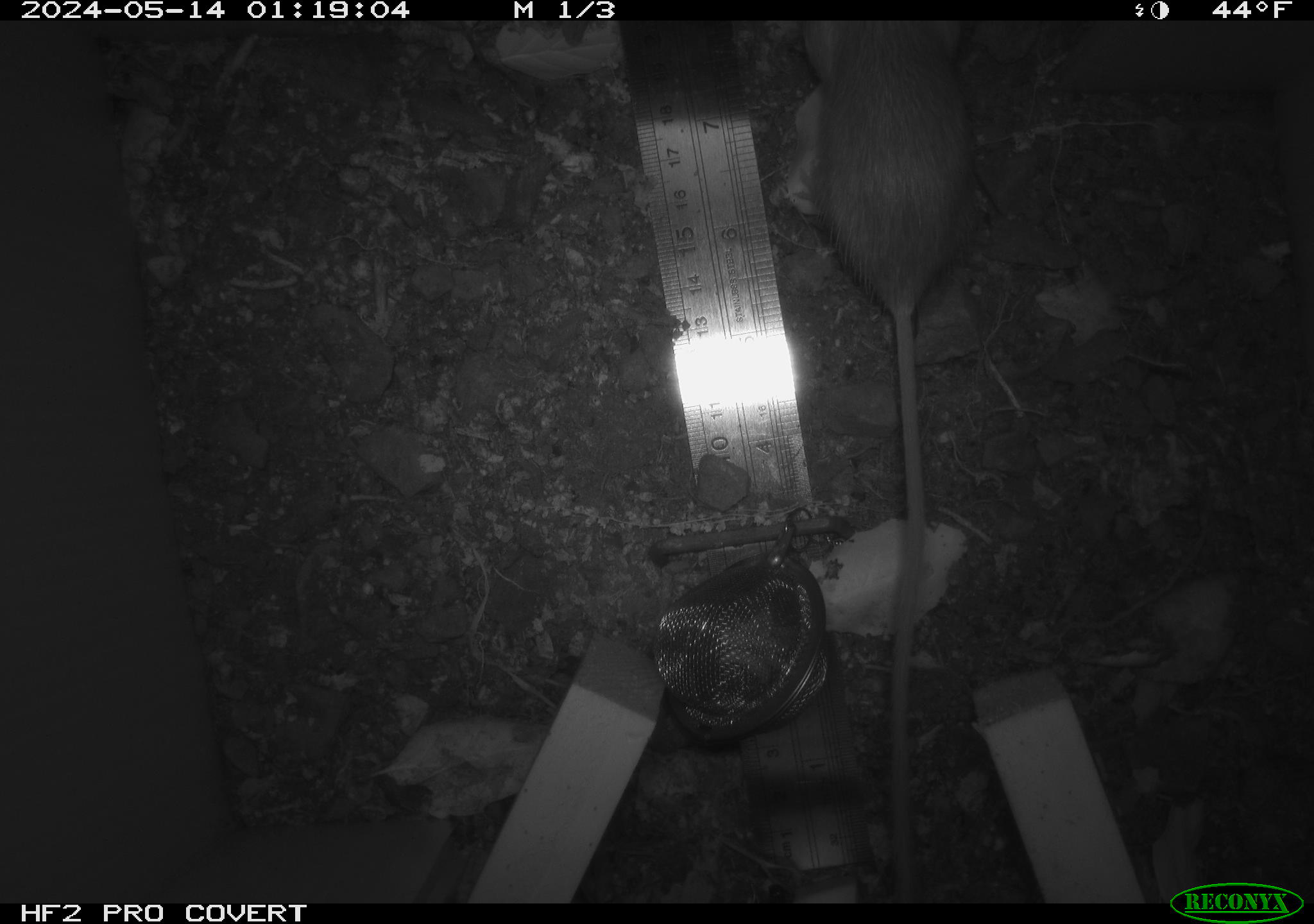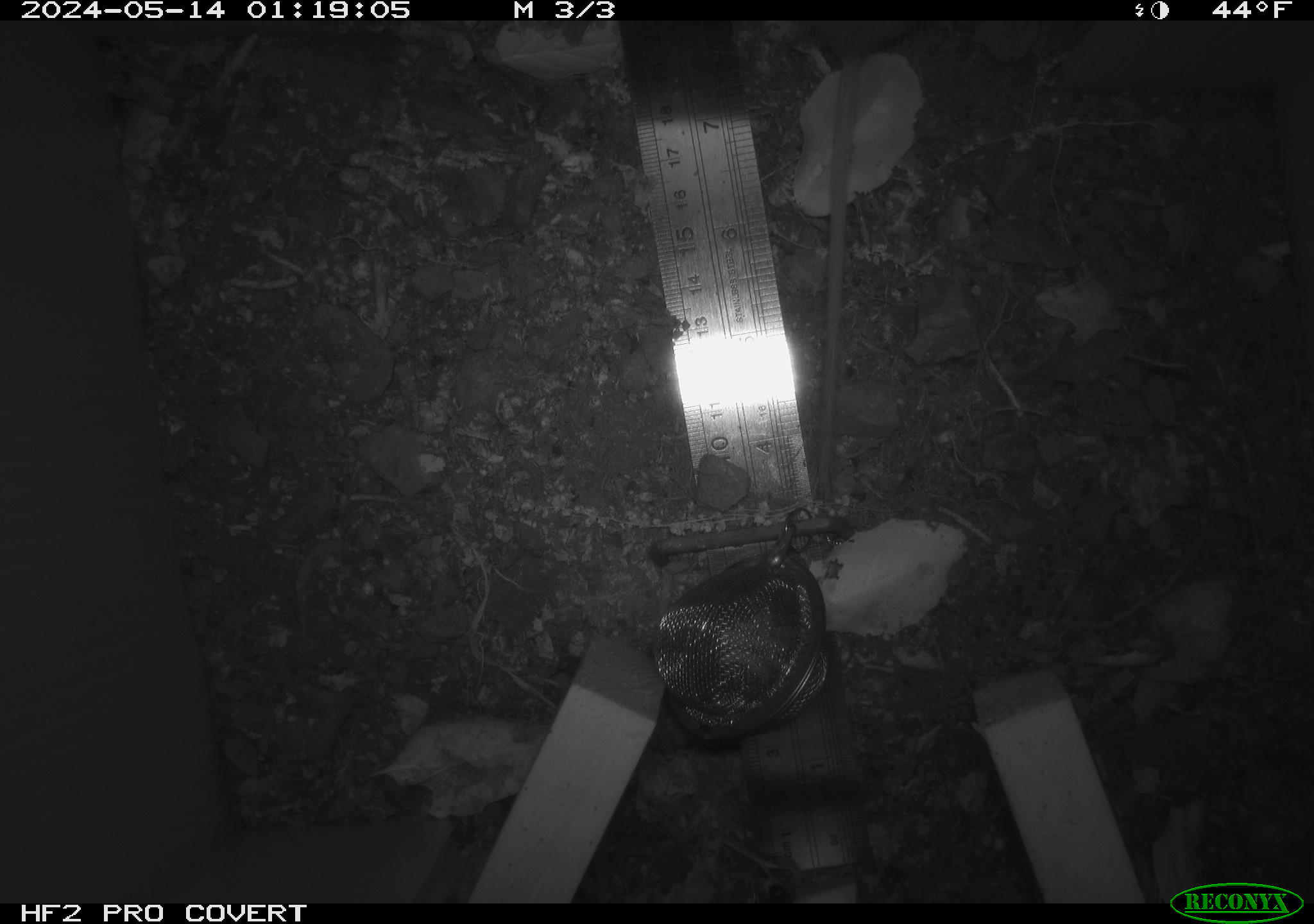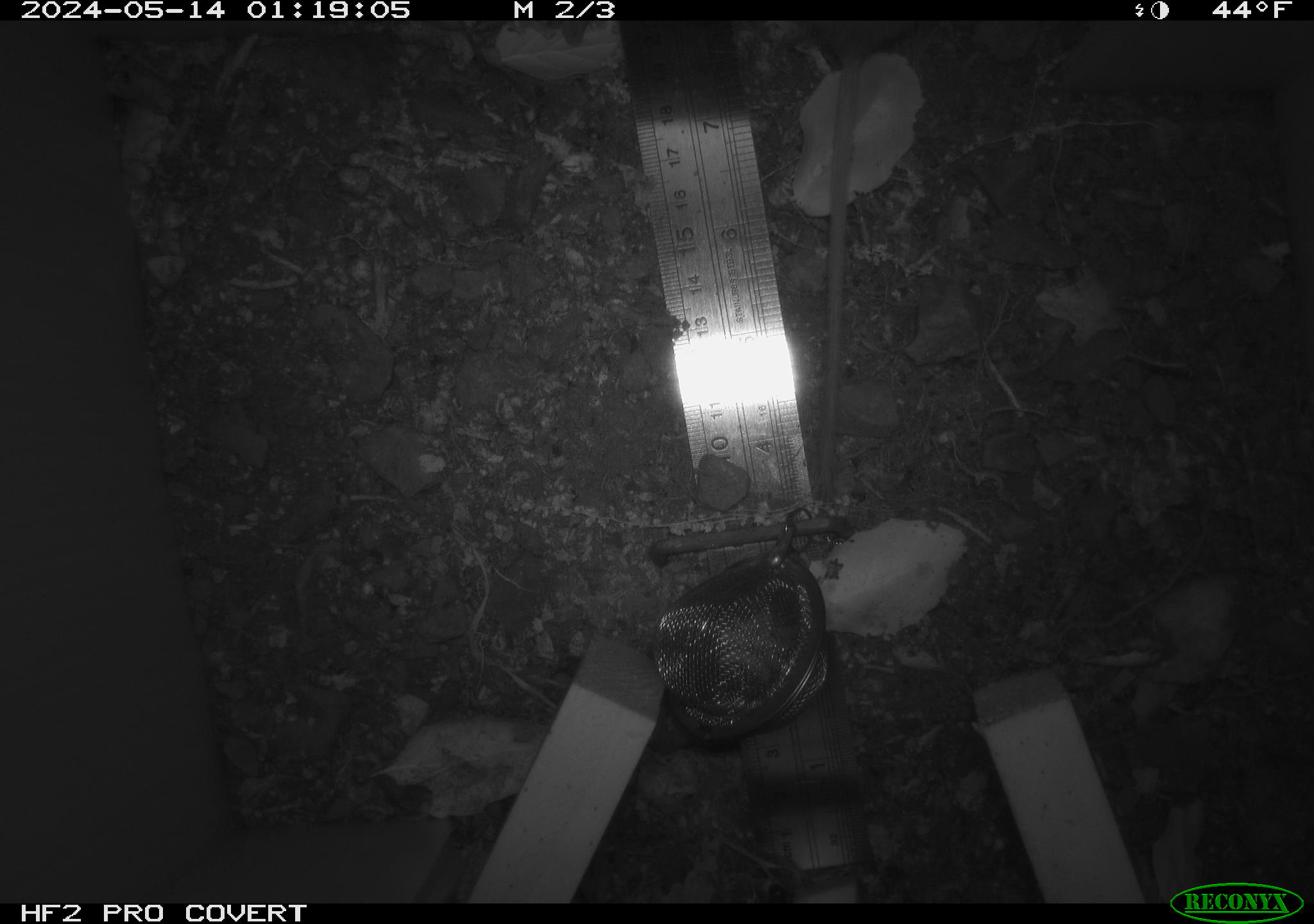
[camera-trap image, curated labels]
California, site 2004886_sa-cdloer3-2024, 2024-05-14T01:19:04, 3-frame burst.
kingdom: Animalia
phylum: Chordata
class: Mammalia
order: Rodentia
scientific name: Rodentia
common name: mouse species